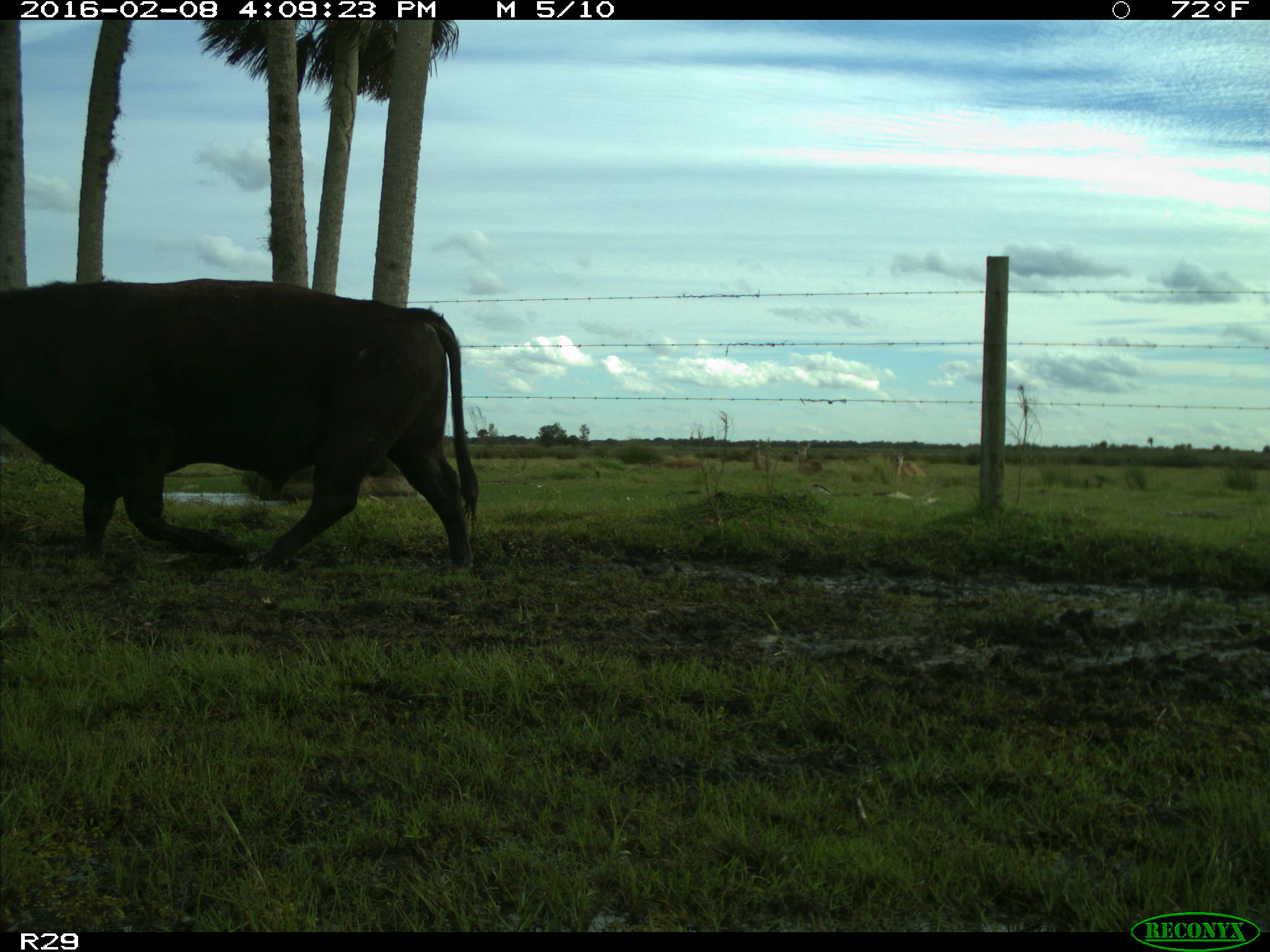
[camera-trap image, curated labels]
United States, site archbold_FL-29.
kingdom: Animalia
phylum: Chordata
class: Mammalia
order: Artiodactyla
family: Bovidae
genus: Bos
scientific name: Bos taurus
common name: domestic cow